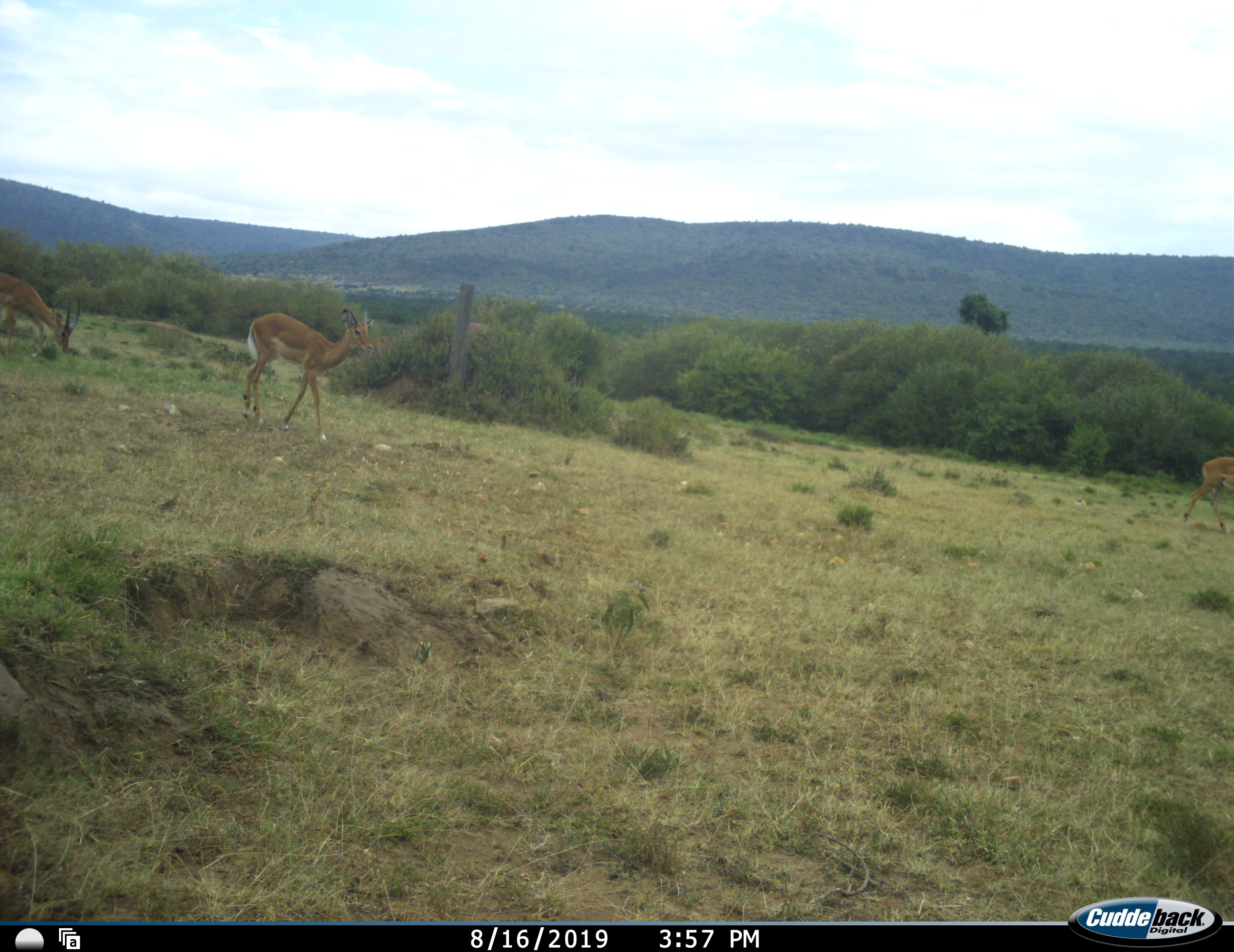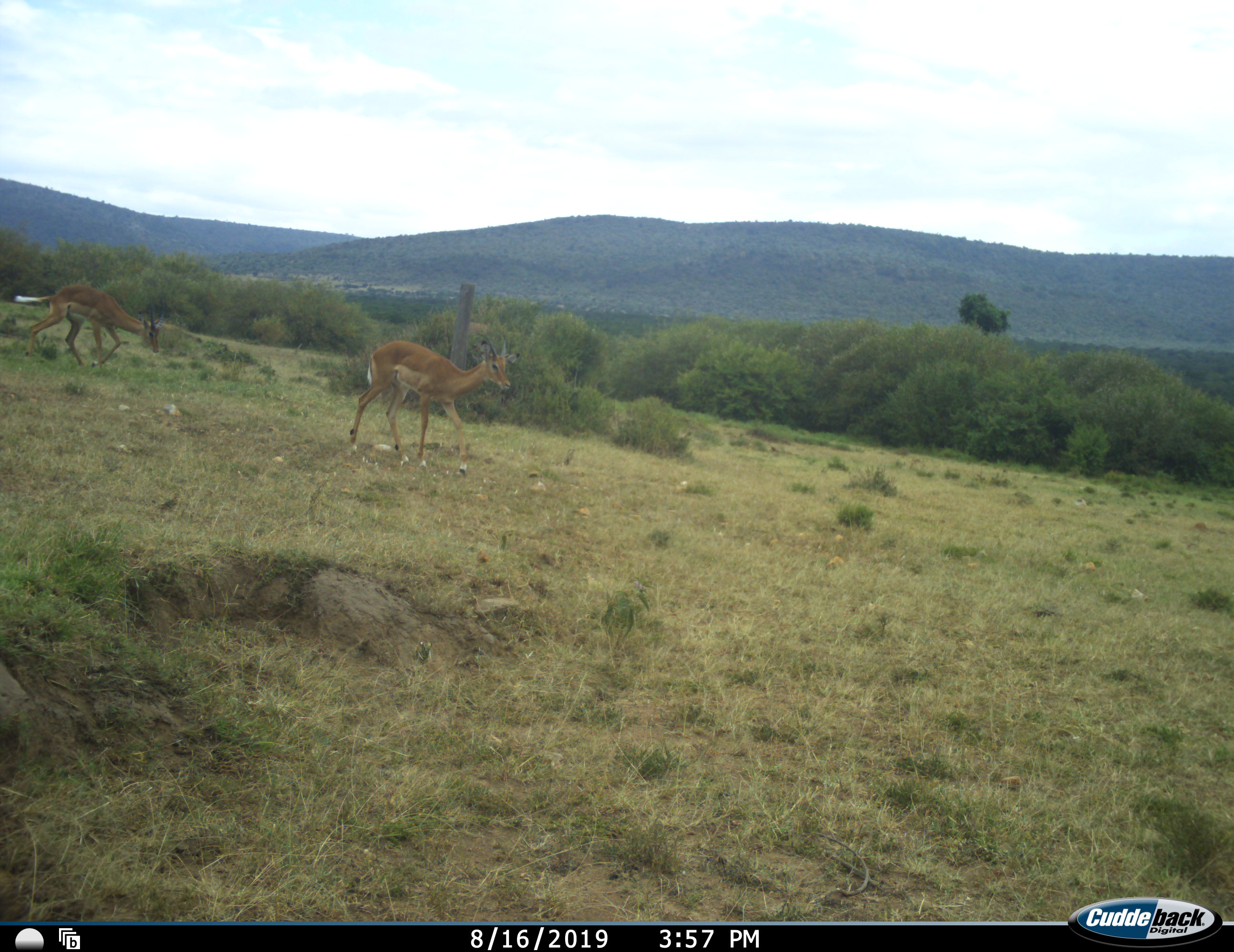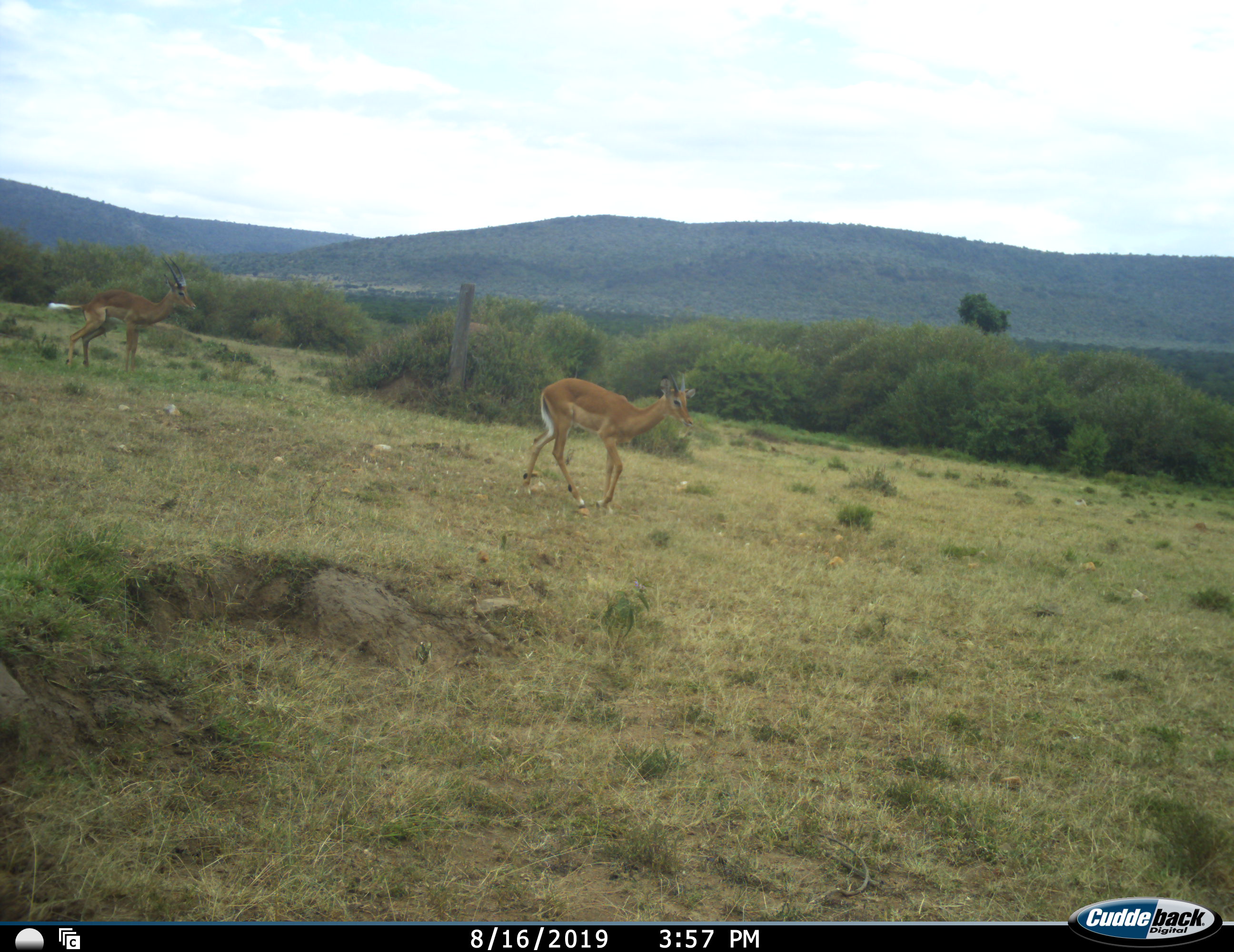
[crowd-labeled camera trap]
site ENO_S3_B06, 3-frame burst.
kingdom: Animalia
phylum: Chordata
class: Mammalia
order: Artiodactyla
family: Bovidae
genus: Aepyceros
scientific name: Aepyceros melampus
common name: impala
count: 3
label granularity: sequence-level